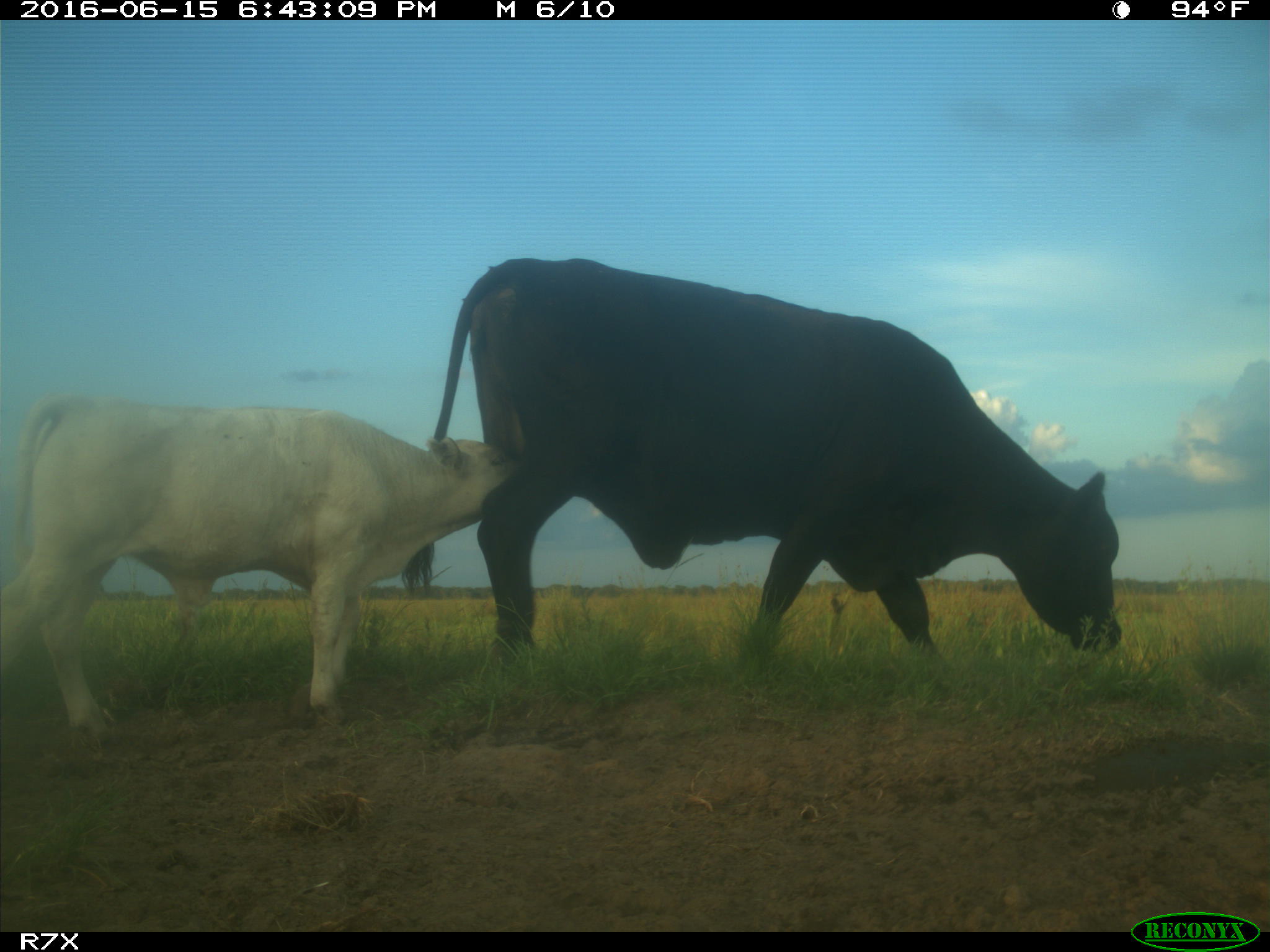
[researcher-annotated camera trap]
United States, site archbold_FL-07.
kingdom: Animalia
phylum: Chordata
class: Mammalia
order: Artiodactyla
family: Bovidae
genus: Bos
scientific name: Bos taurus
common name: domestic cow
Bos taurus (domestic cow).